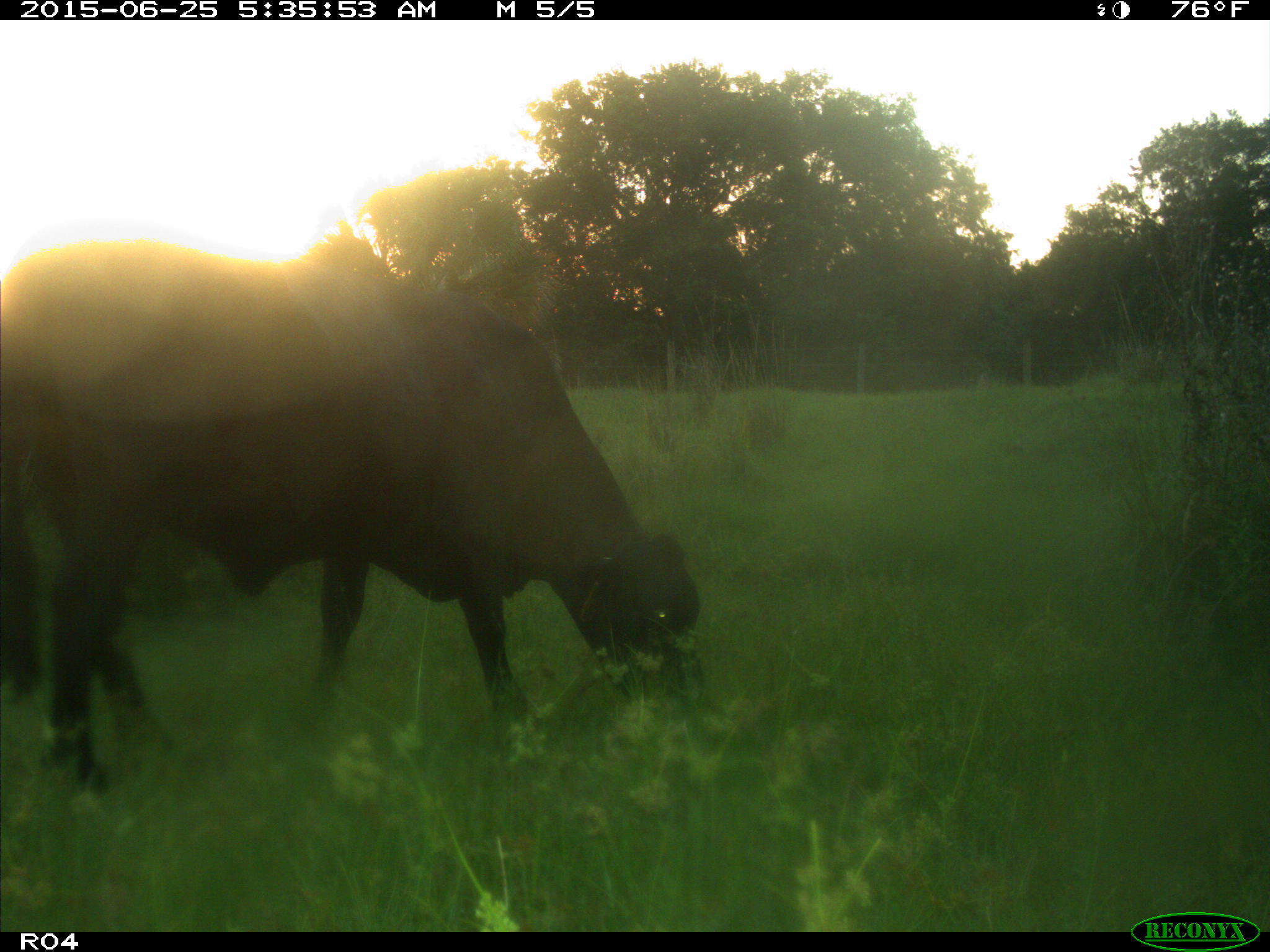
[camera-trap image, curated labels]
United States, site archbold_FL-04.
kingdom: Animalia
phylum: Chordata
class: Mammalia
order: Artiodactyla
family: Bovidae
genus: Bos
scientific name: Bos taurus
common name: domestic cow